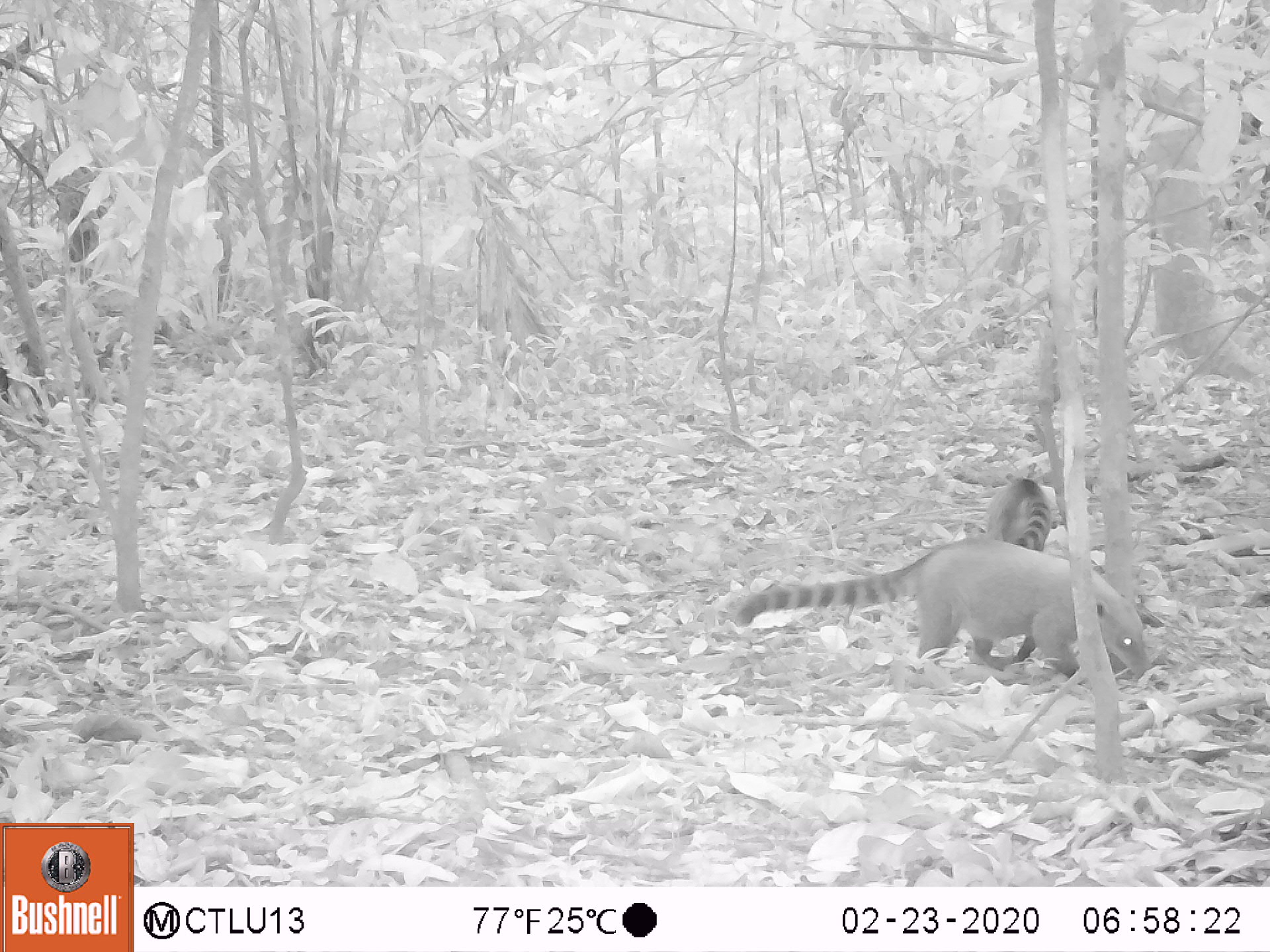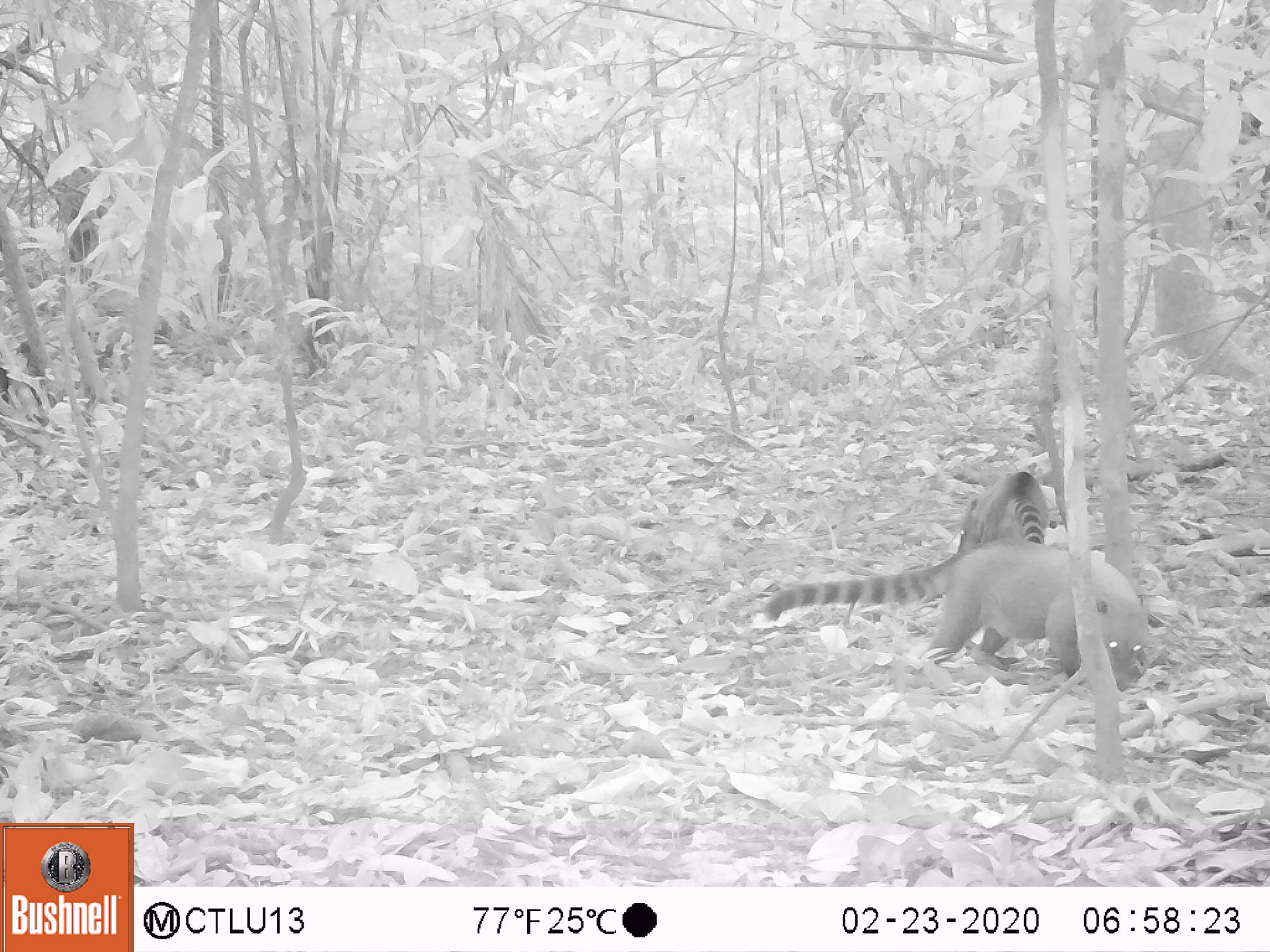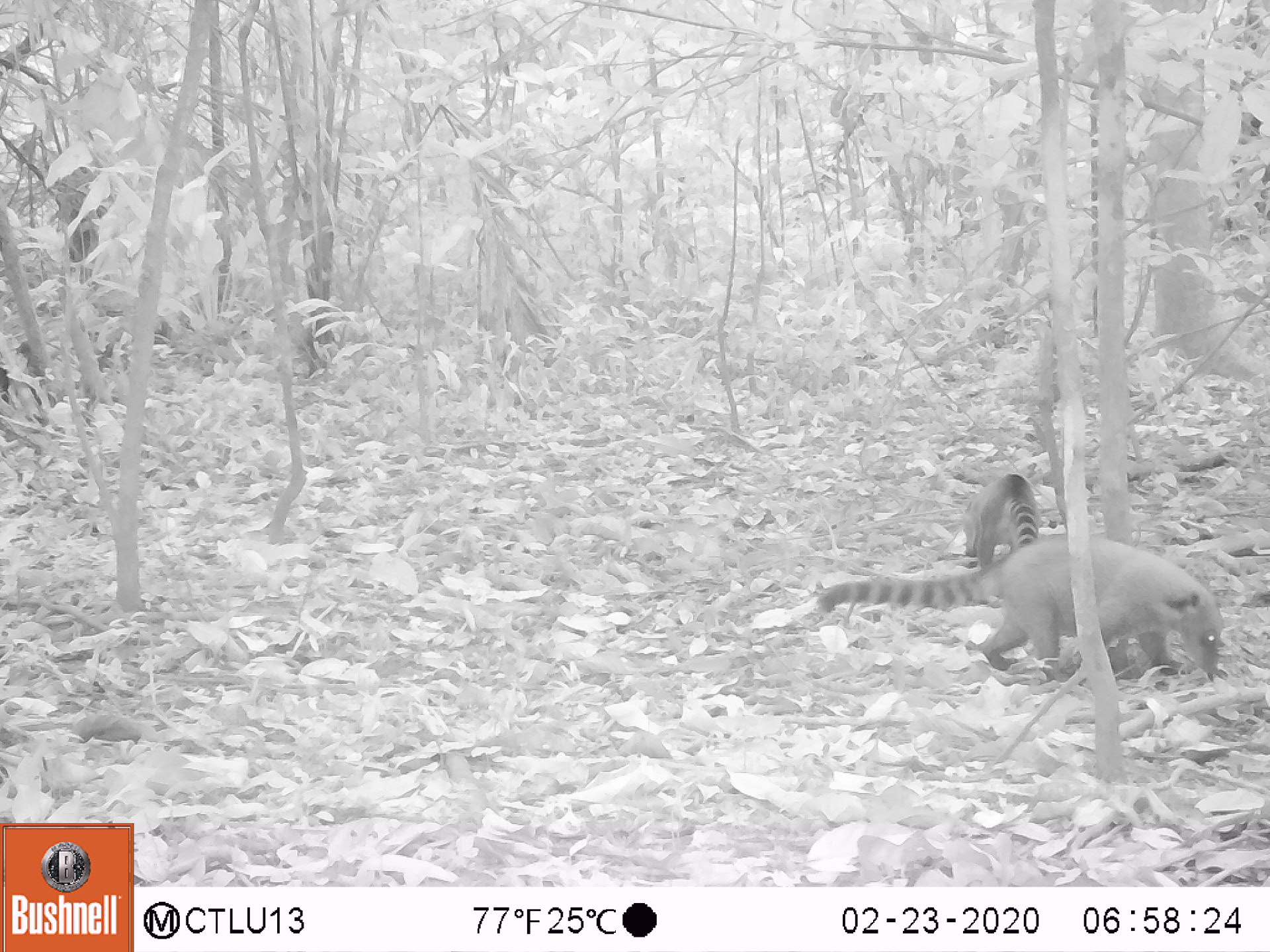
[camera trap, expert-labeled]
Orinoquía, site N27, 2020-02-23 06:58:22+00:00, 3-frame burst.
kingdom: Animalia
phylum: Chordata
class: Mammalia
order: Carnivora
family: Procyonidae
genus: Nasua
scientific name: Nasua nasua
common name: south american coati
South american coati (Nasua nasua).